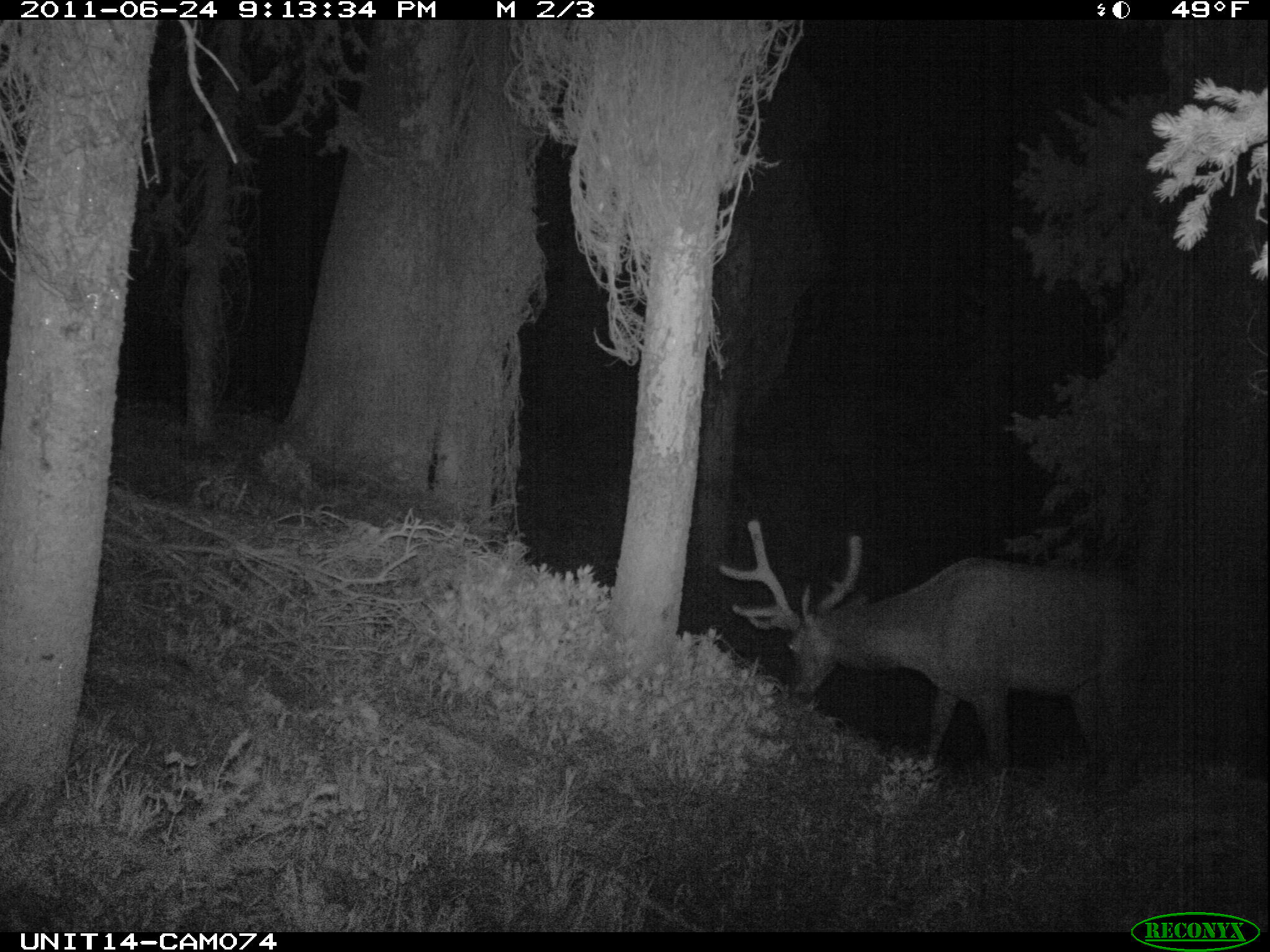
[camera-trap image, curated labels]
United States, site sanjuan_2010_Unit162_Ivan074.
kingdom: Animalia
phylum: Chordata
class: Mammalia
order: Artiodactyla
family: Cervidae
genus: Cervus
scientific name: Cervus elaphus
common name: red deer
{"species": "Cervus elaphus (red deer)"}